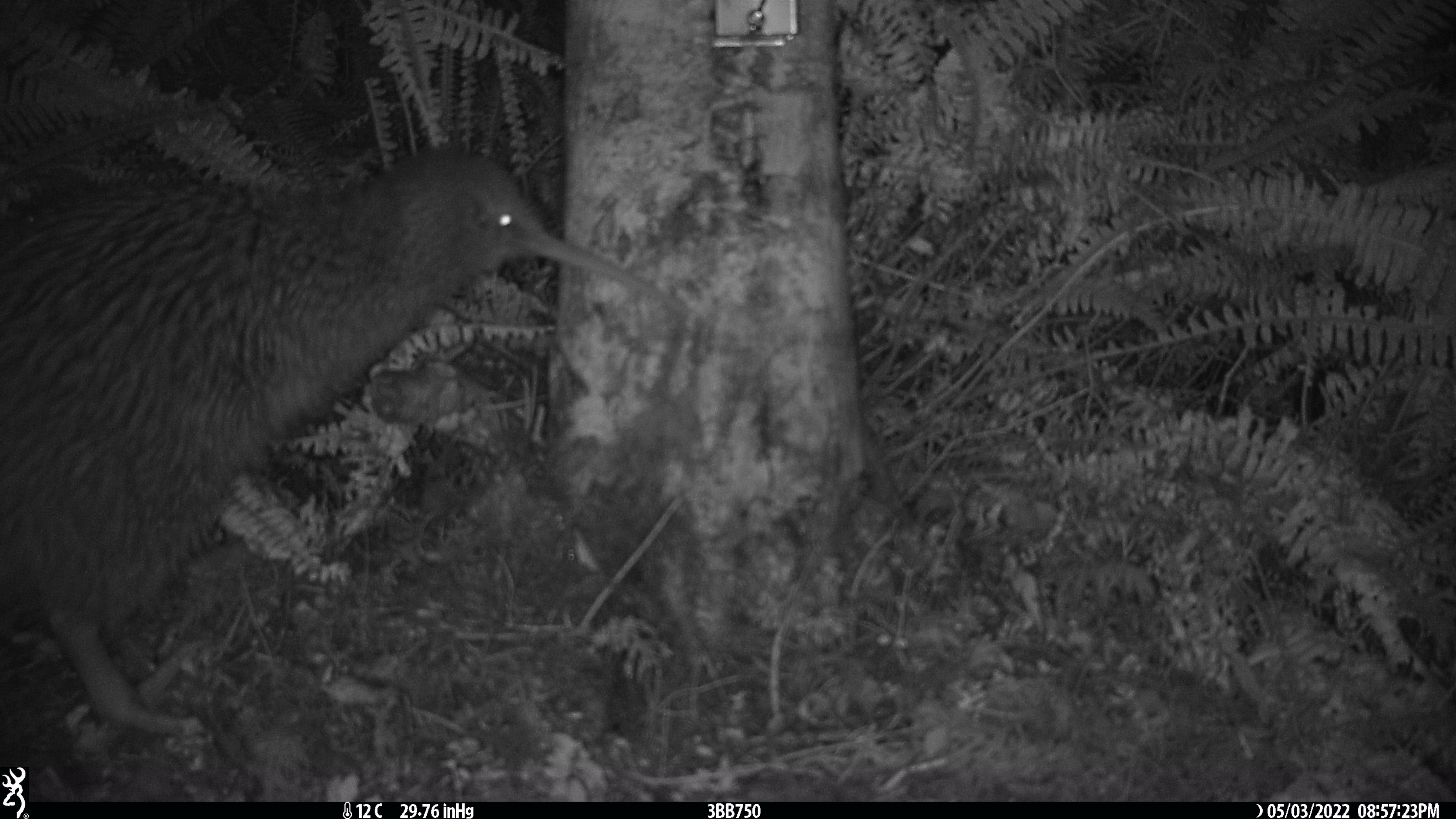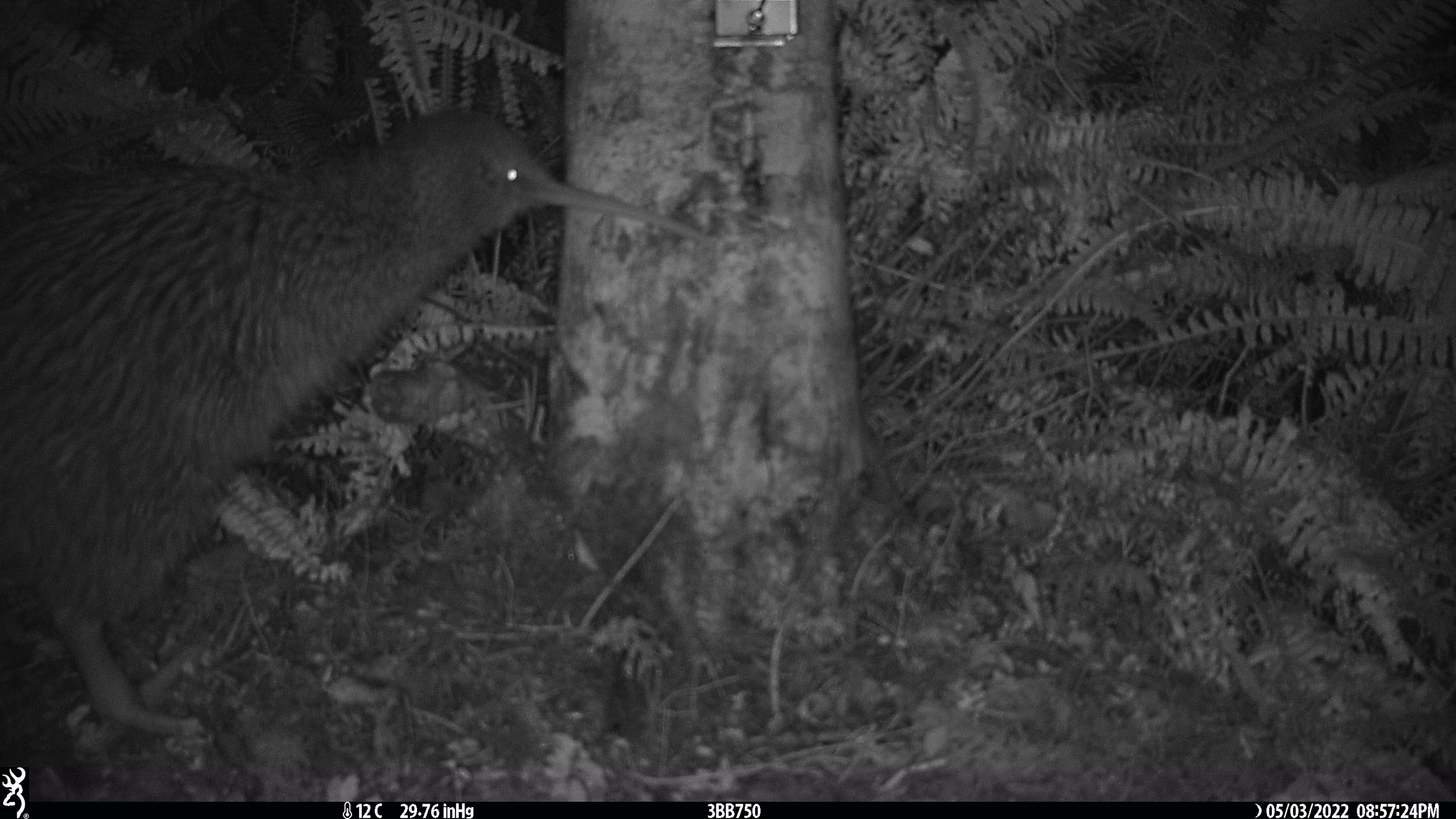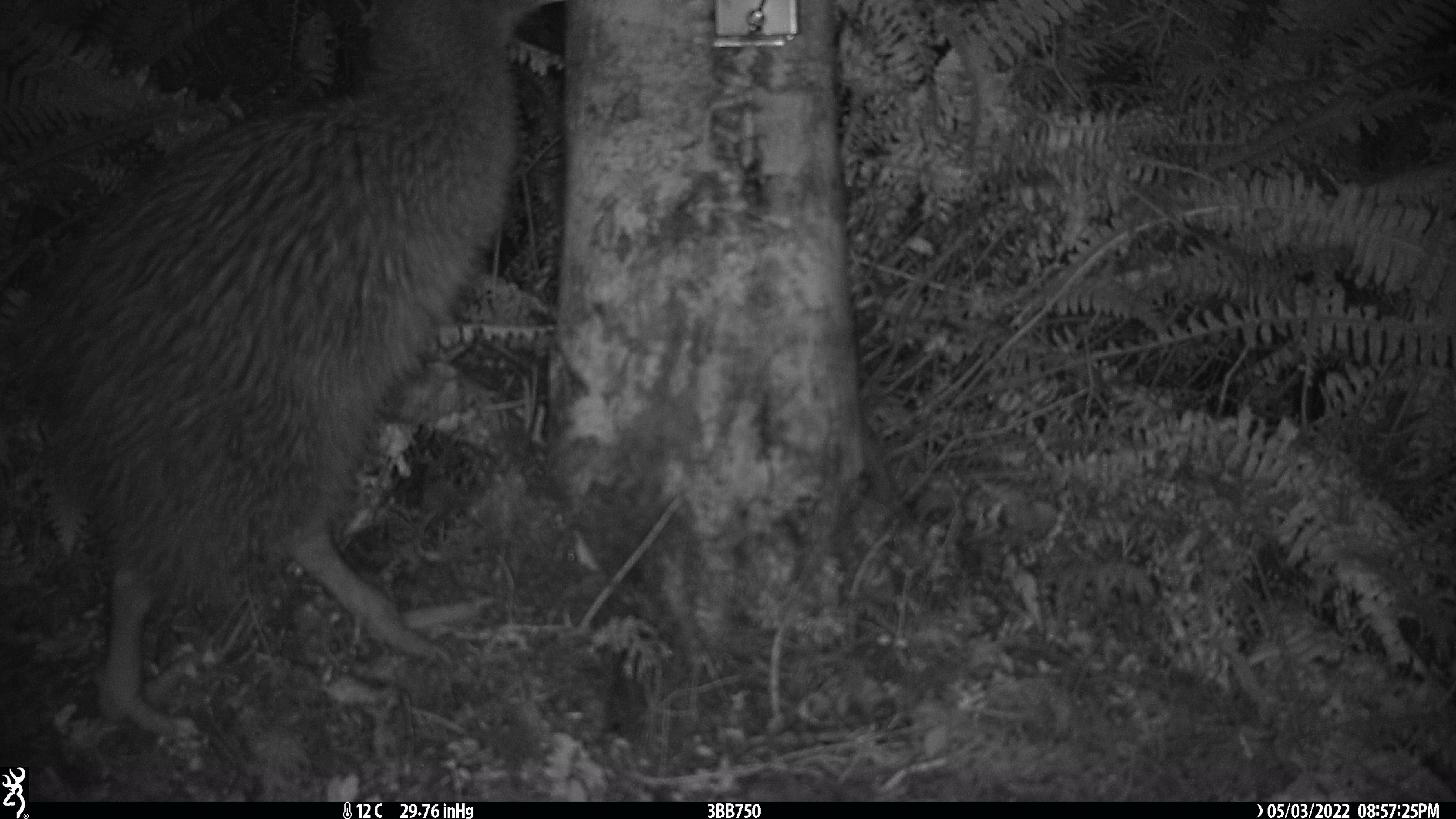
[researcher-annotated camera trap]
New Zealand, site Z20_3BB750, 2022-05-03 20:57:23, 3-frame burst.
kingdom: Animalia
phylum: Chordata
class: Aves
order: Apterygiformes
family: Apterygidae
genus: Apteryx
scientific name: Apteryx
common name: kiwi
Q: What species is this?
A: Kiwi (Apteryx).